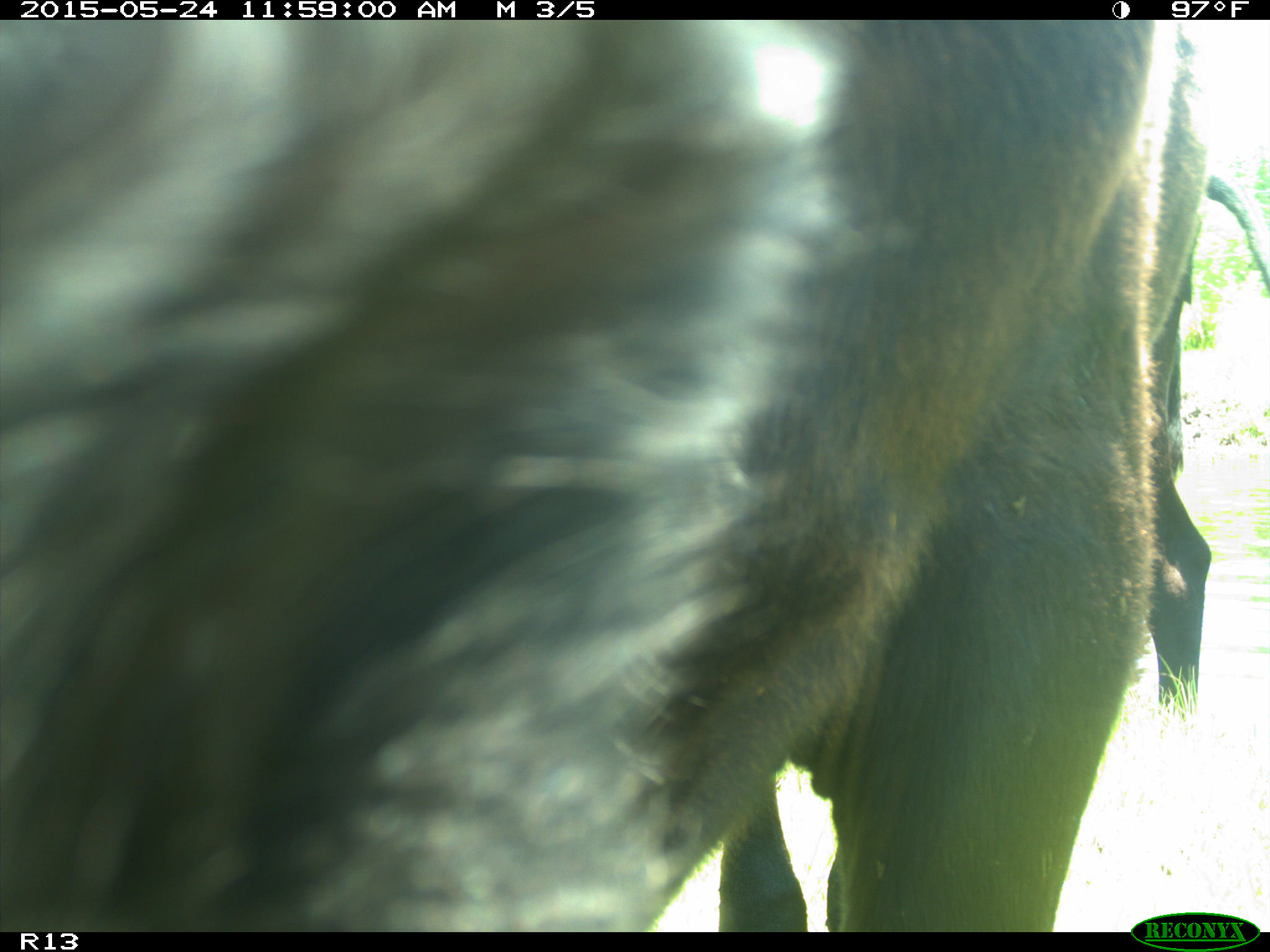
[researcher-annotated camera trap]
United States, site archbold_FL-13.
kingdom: Animalia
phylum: Chordata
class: Mammalia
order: Artiodactyla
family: Bovidae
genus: Bos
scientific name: Bos taurus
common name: domestic cow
Bos taurus (domestic cow).